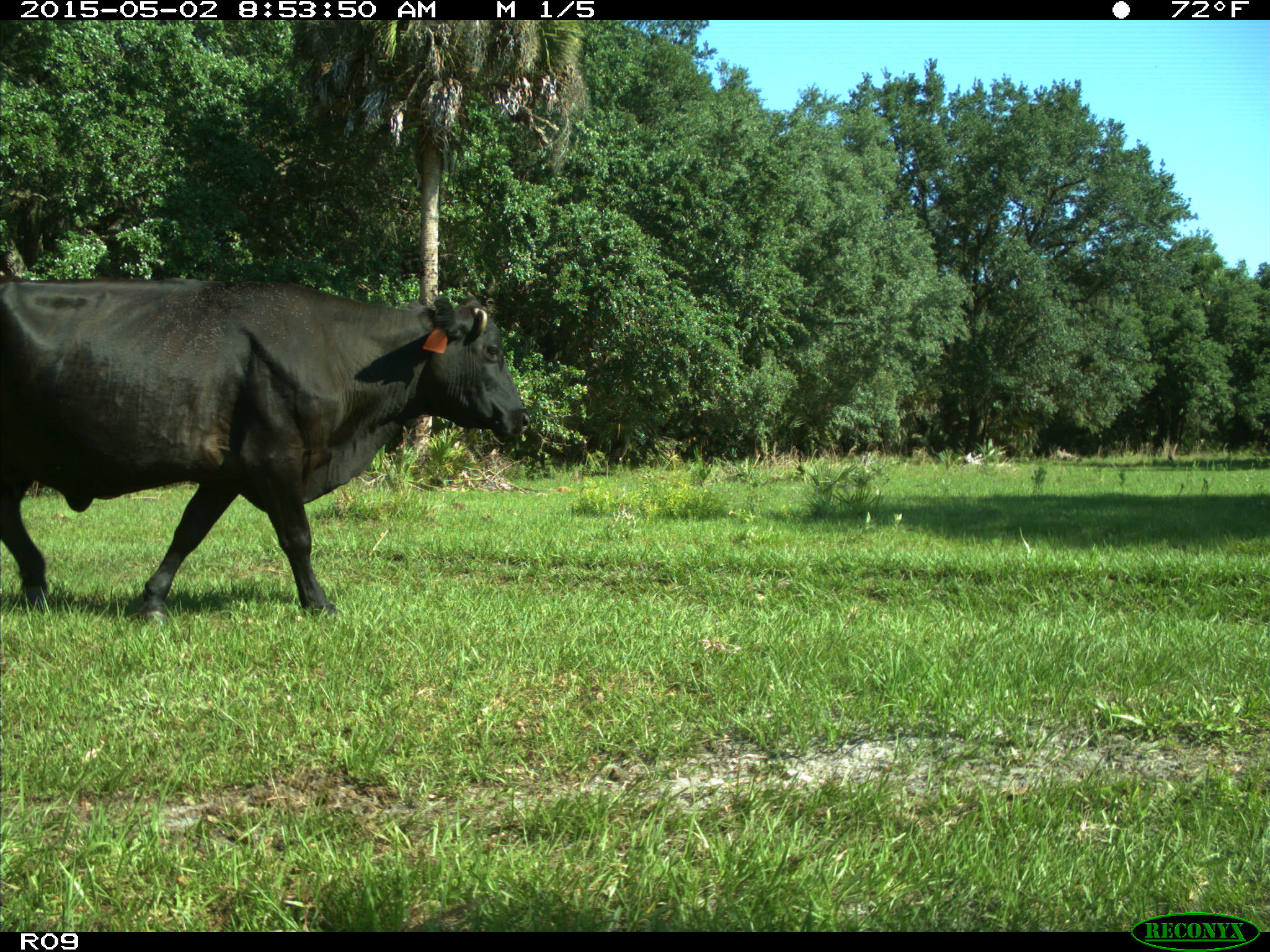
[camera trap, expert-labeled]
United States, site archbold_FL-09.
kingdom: Animalia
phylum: Chordata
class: Mammalia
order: Artiodactyla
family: Bovidae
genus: Bos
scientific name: Bos taurus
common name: domestic cow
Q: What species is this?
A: Bos taurus (domestic cow).